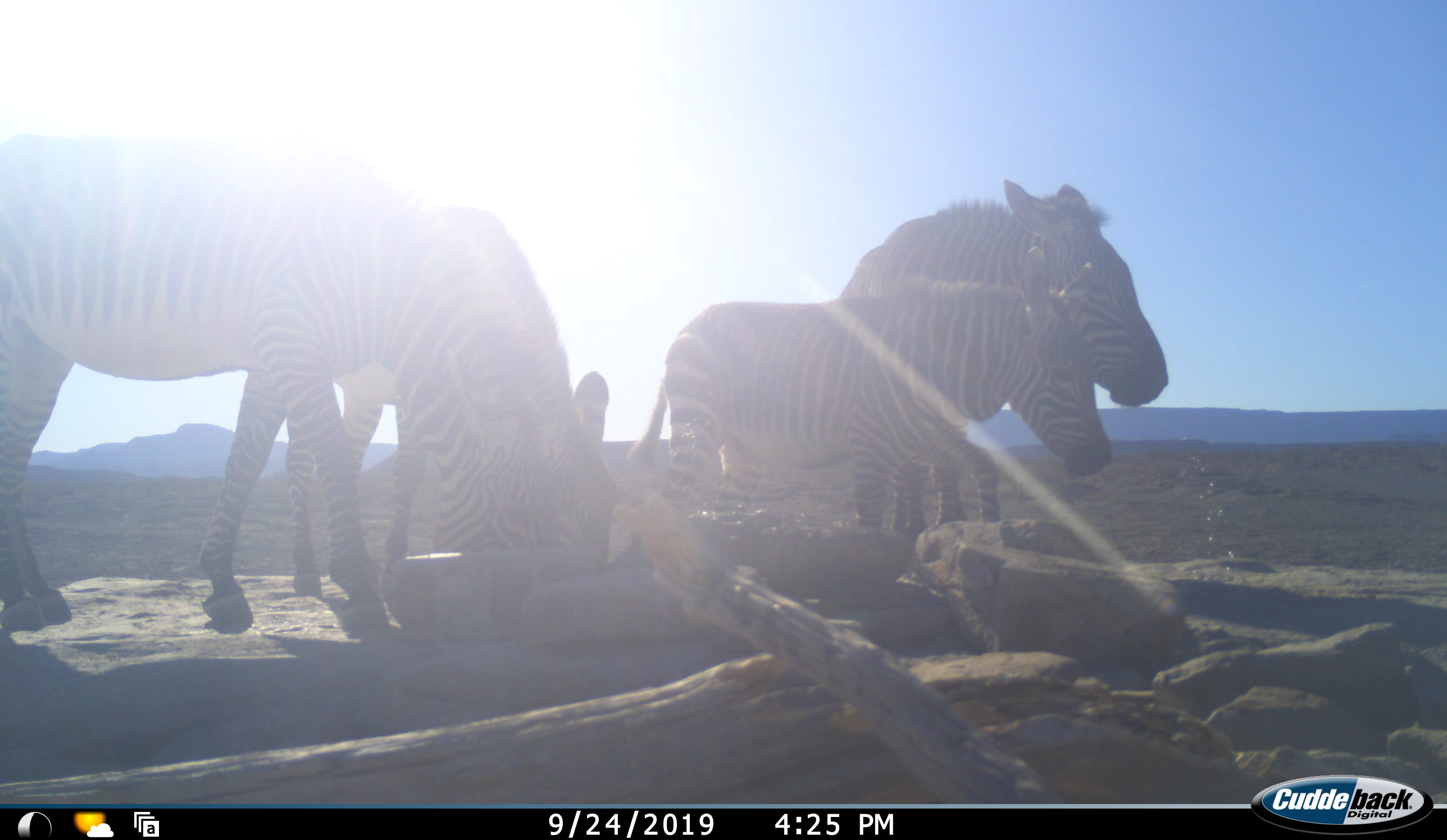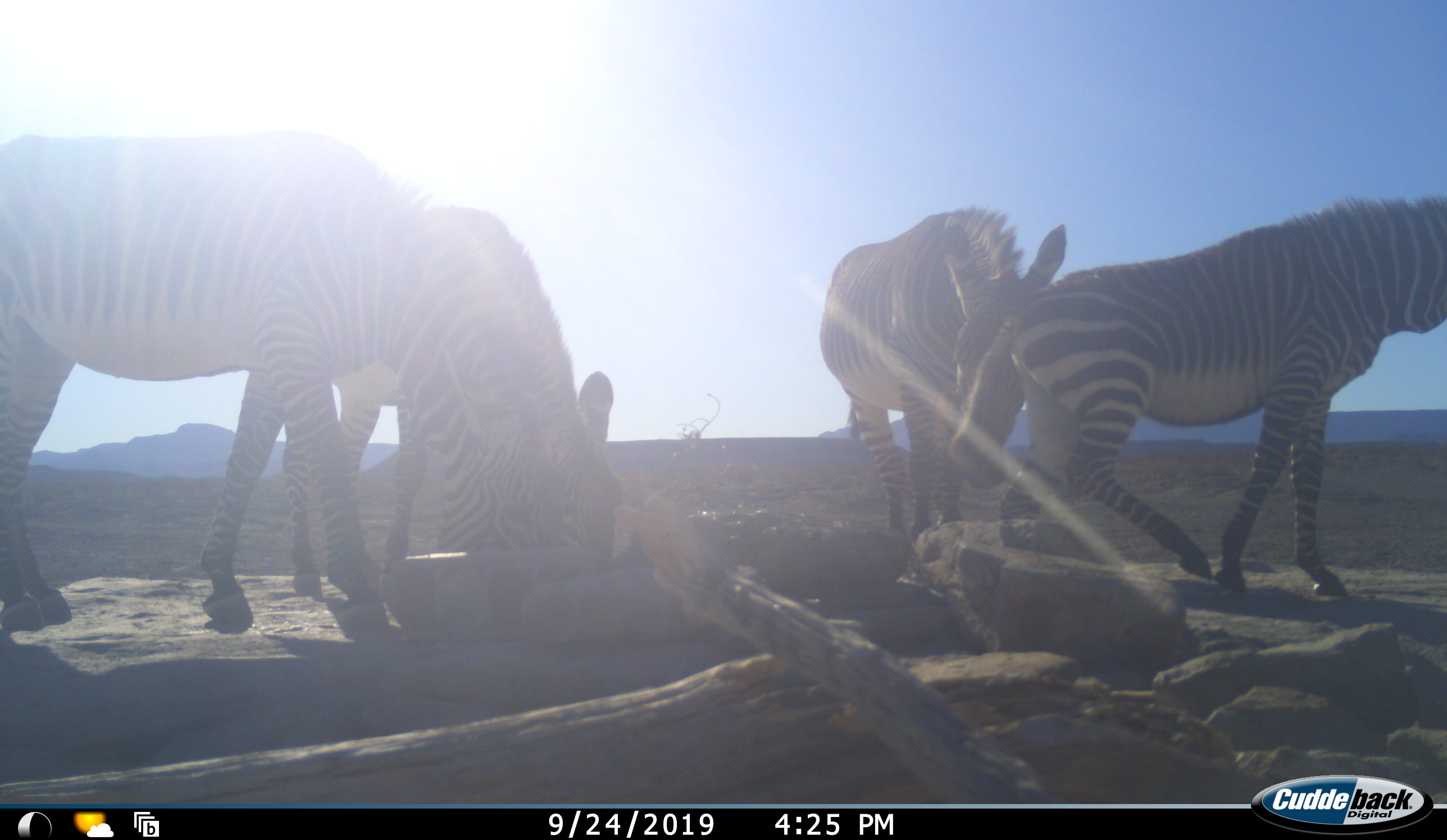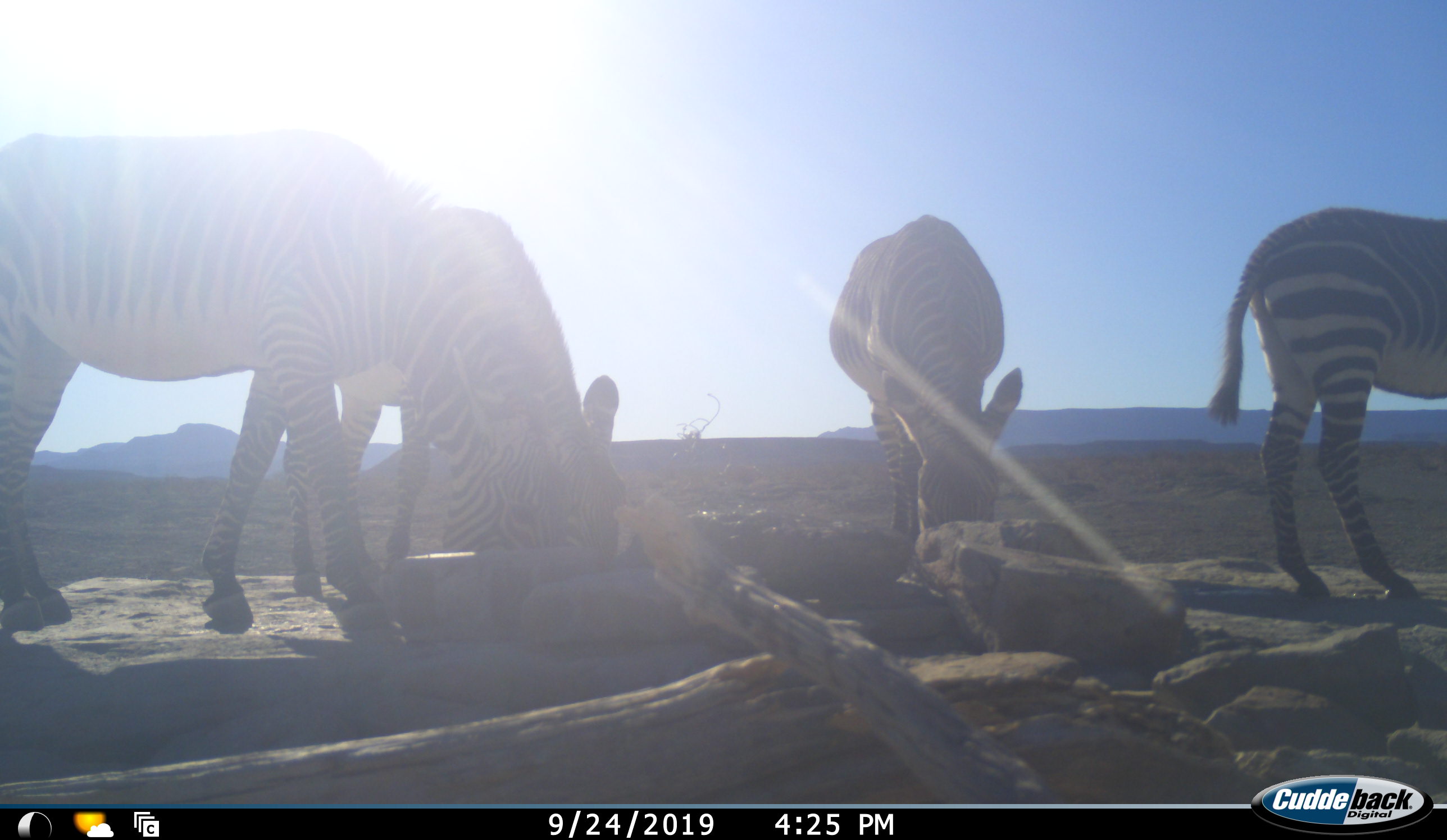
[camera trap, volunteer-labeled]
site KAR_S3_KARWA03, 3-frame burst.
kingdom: Animalia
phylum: Chordata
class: Mammalia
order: Perissodactyla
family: Equidae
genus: Equus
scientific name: Equus zebra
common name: mountain zebra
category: zebramountain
Zebramountain (mountain zebra) (Equus zebra), count 4. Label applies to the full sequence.